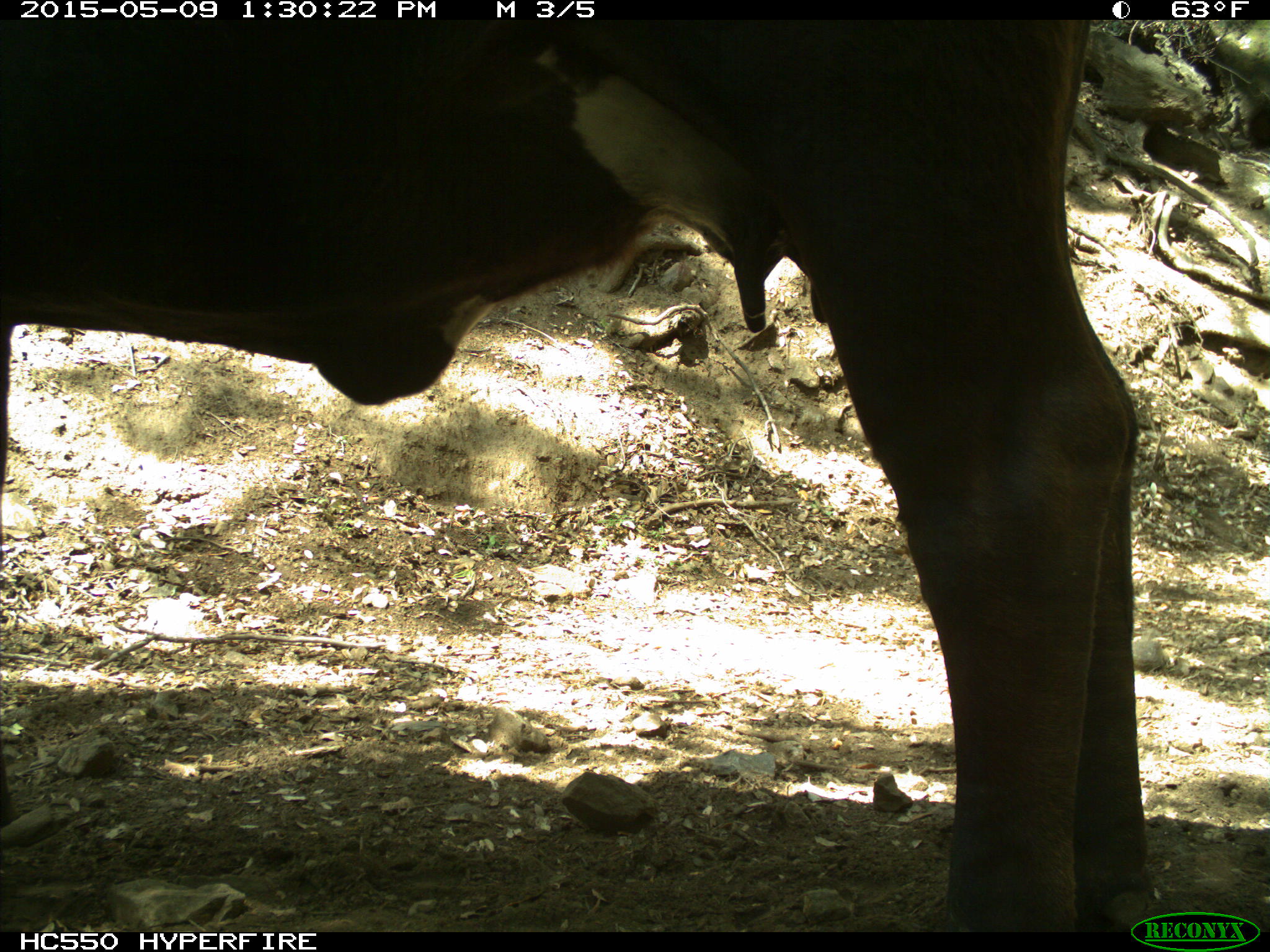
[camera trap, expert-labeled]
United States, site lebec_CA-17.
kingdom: Animalia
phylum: Chordata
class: Mammalia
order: Artiodactyla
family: Bovidae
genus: Bos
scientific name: Bos taurus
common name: domestic cow